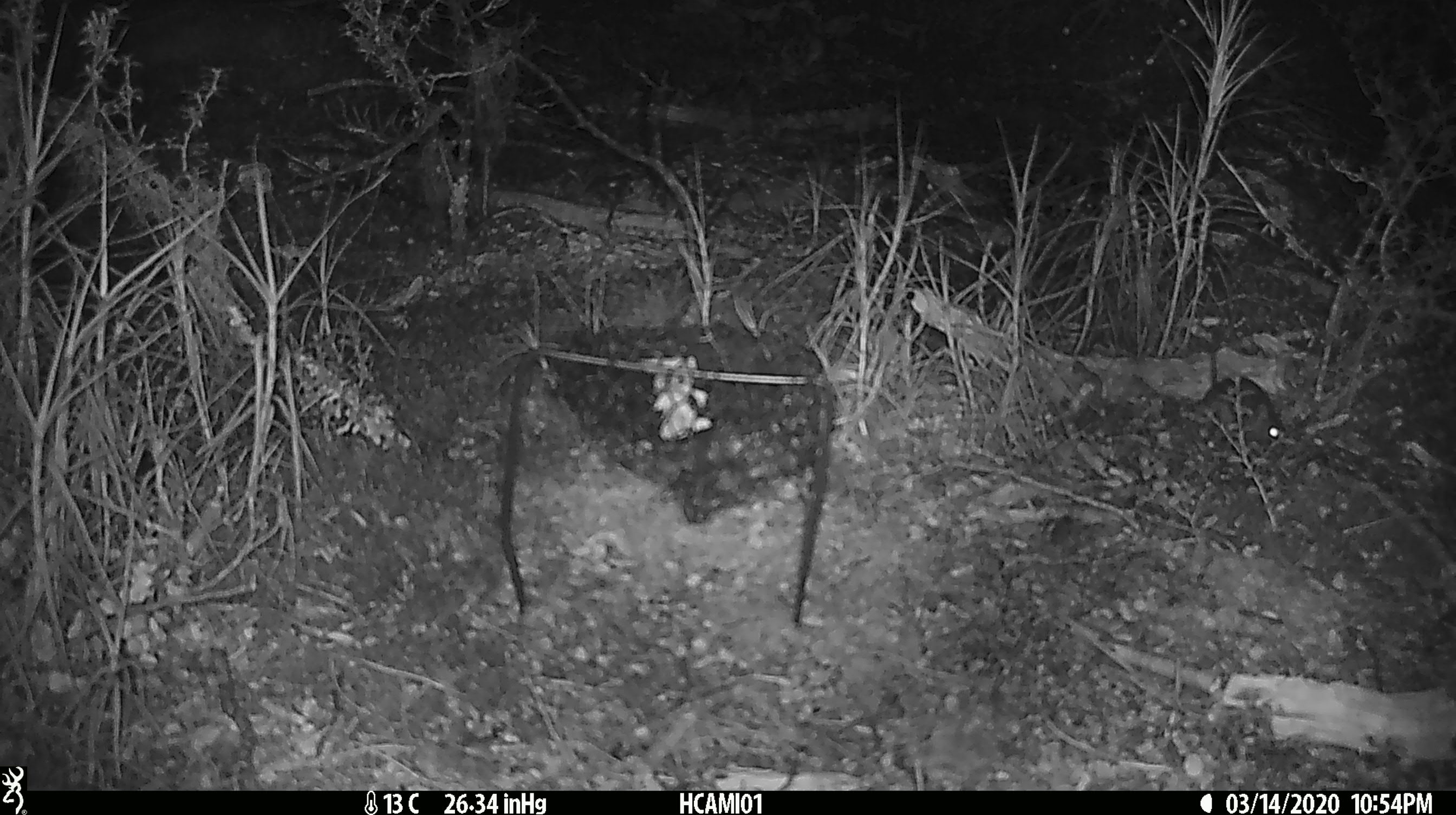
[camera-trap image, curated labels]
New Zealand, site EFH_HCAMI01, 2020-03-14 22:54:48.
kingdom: Animalia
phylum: Chordata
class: Mammalia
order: Rodentia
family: Muridae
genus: Mus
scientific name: Mus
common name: mouse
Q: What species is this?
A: Mouse (Mus).